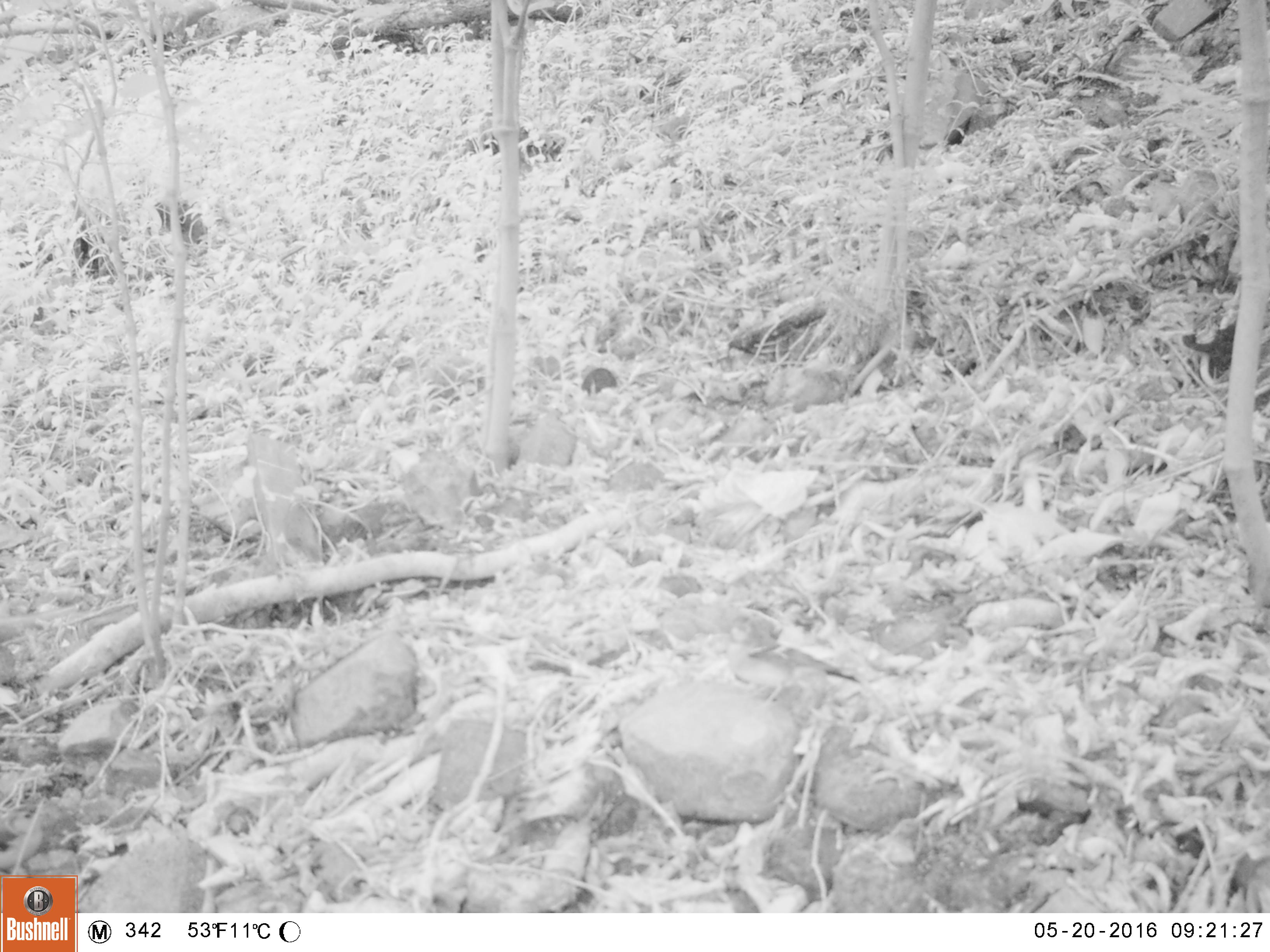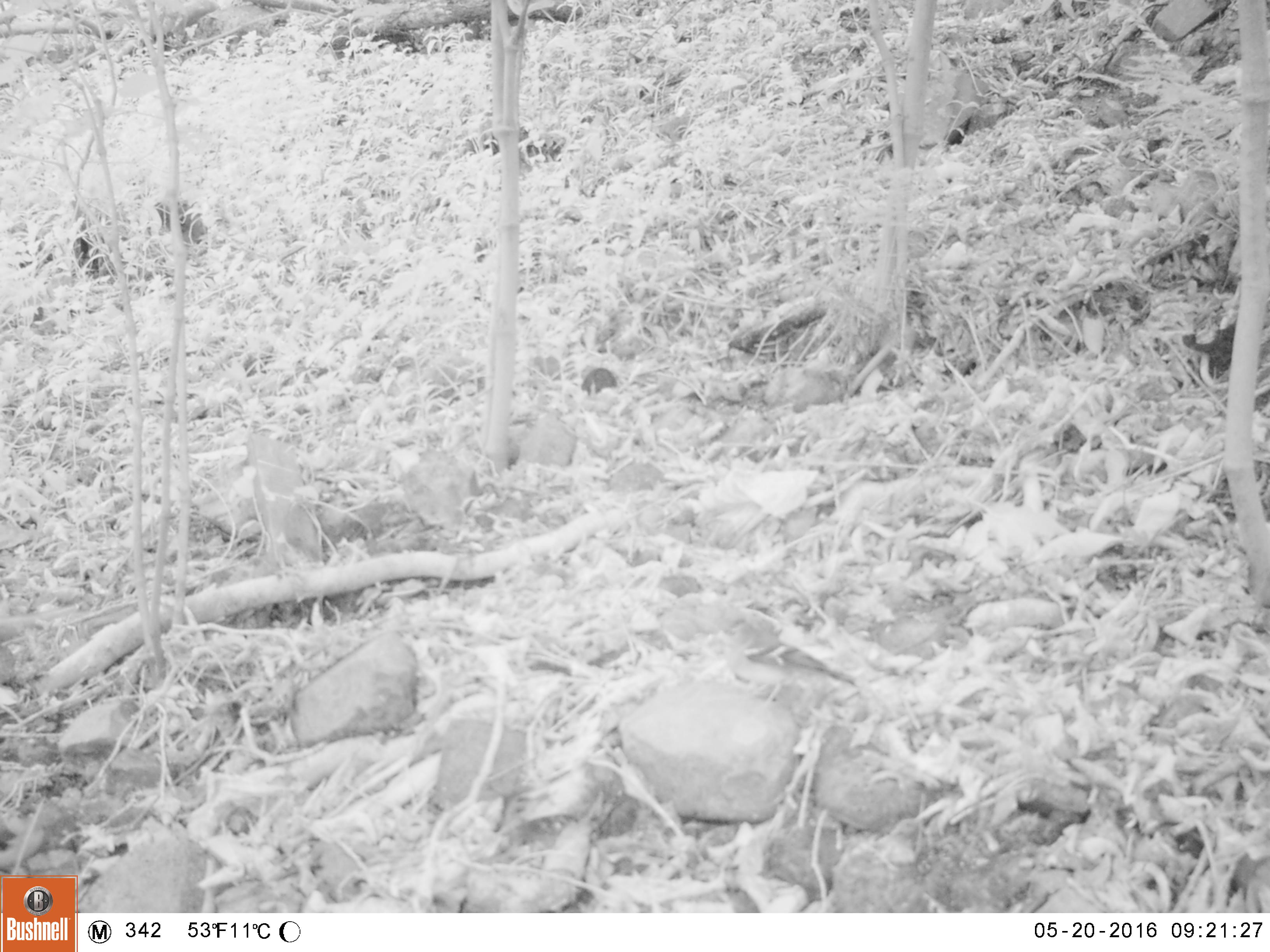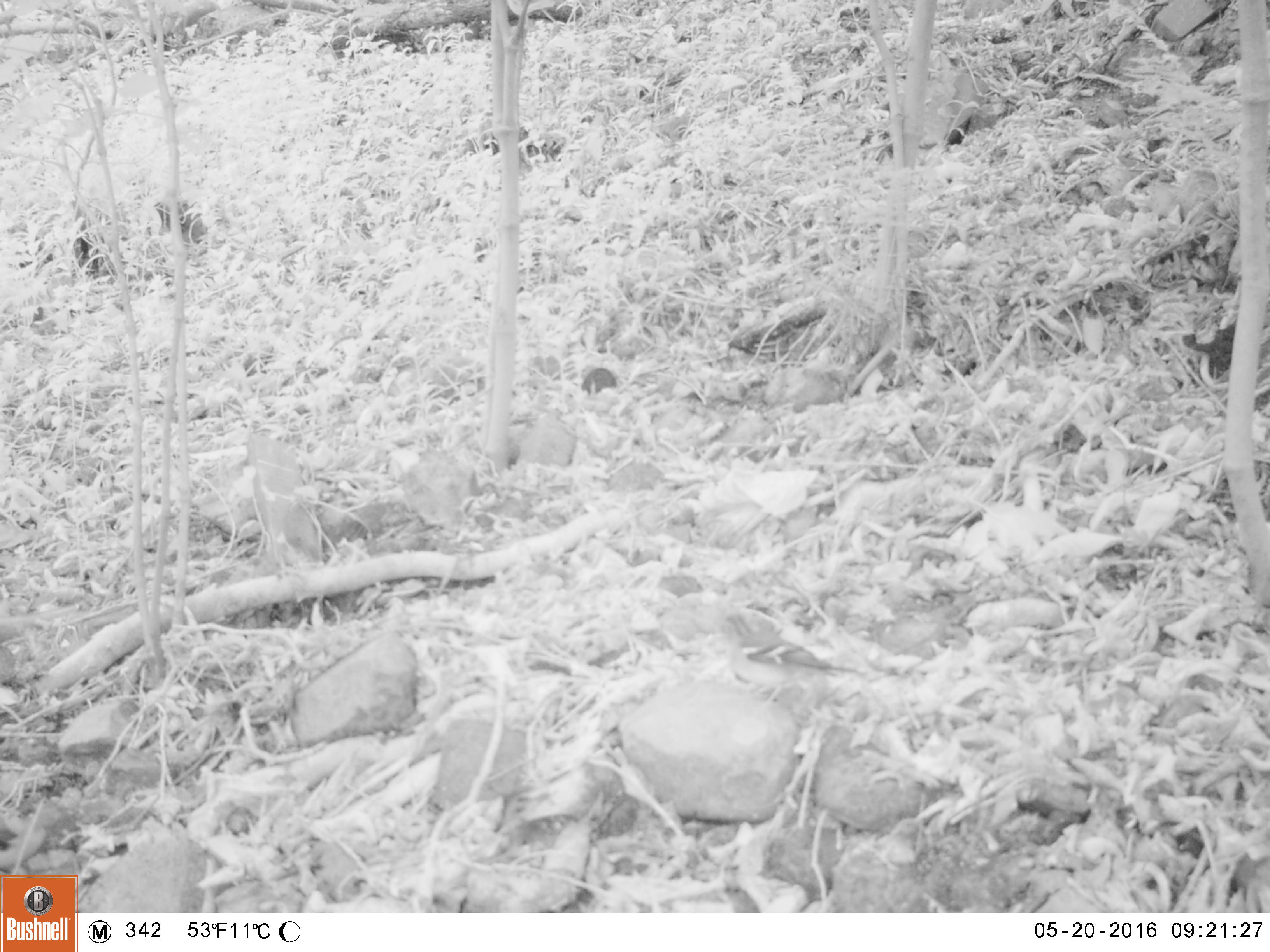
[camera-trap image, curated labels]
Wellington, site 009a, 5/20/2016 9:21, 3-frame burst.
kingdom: Animalia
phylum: Chordata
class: Aves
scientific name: Aves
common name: bird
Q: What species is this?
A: Bird (Aves).